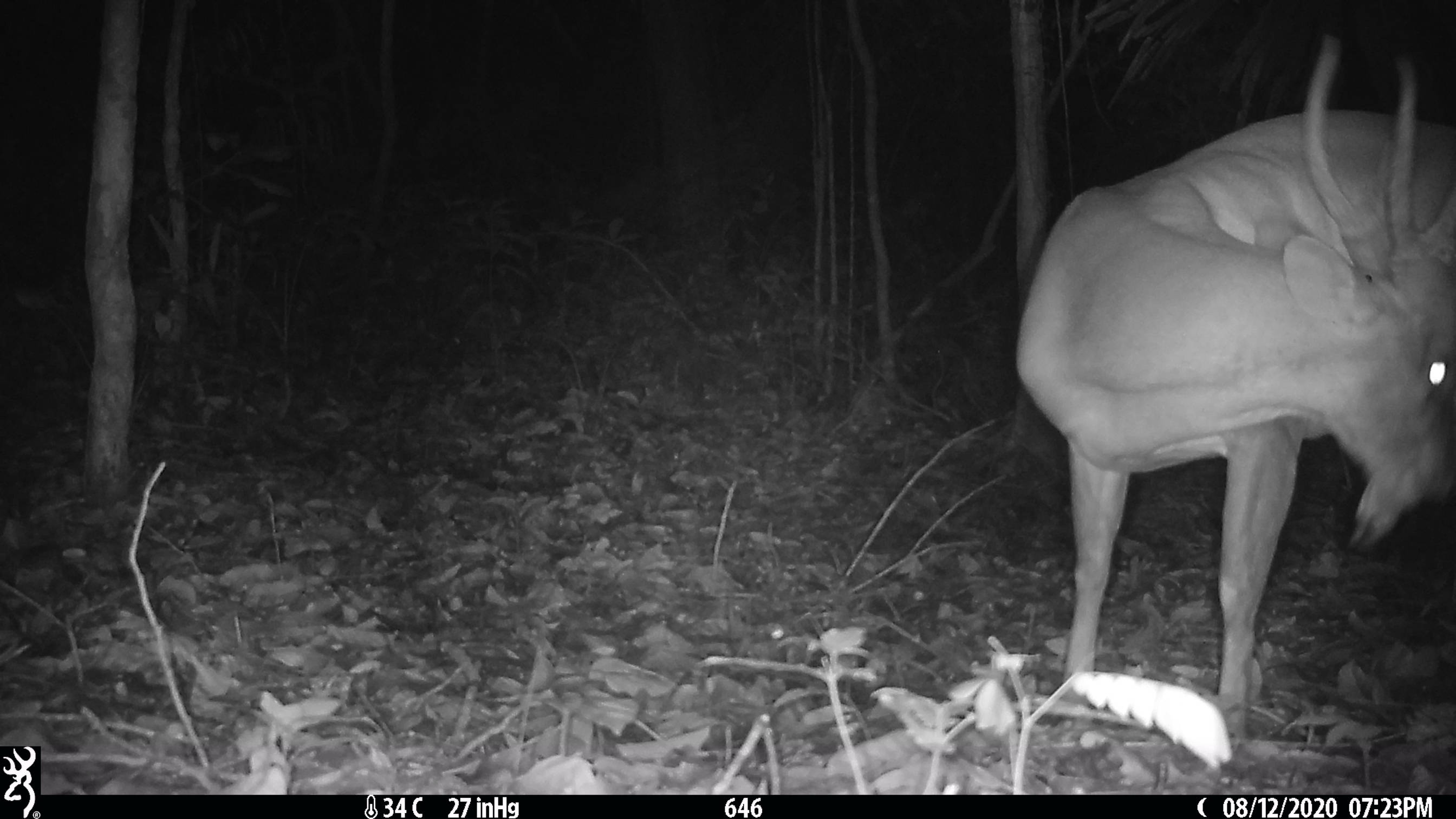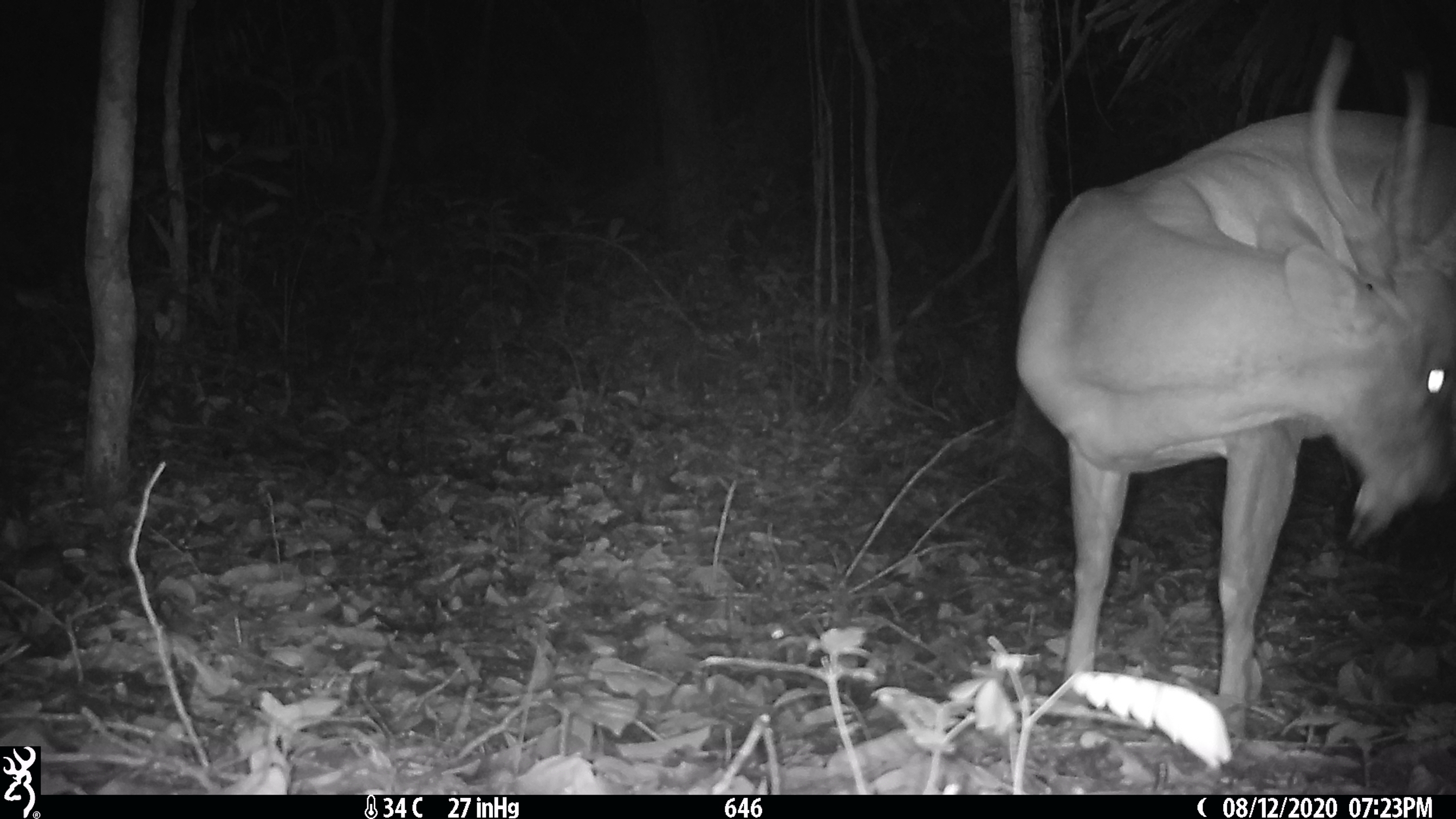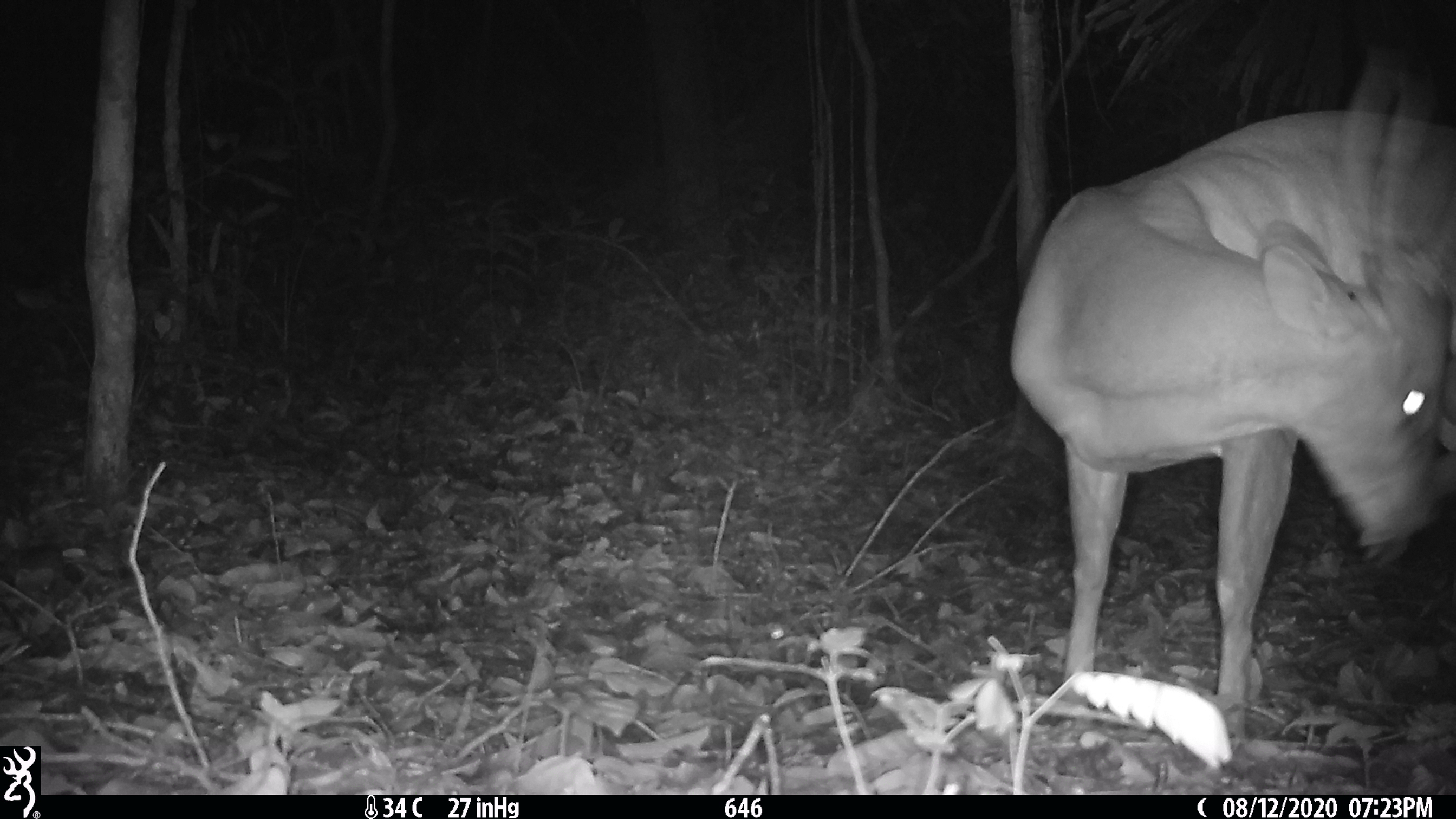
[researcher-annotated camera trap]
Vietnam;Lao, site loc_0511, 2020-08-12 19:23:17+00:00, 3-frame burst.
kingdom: Animalia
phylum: Chordata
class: Mammalia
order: Artiodactyla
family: Cervidae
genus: Muntiacus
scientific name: Muntiacus vuquangensis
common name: large-antlered muntjac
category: large antlered muntjac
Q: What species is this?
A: Large antlered muntjac (large-antlered muntjac) (Muntiacus vuquangensis).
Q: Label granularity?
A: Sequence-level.